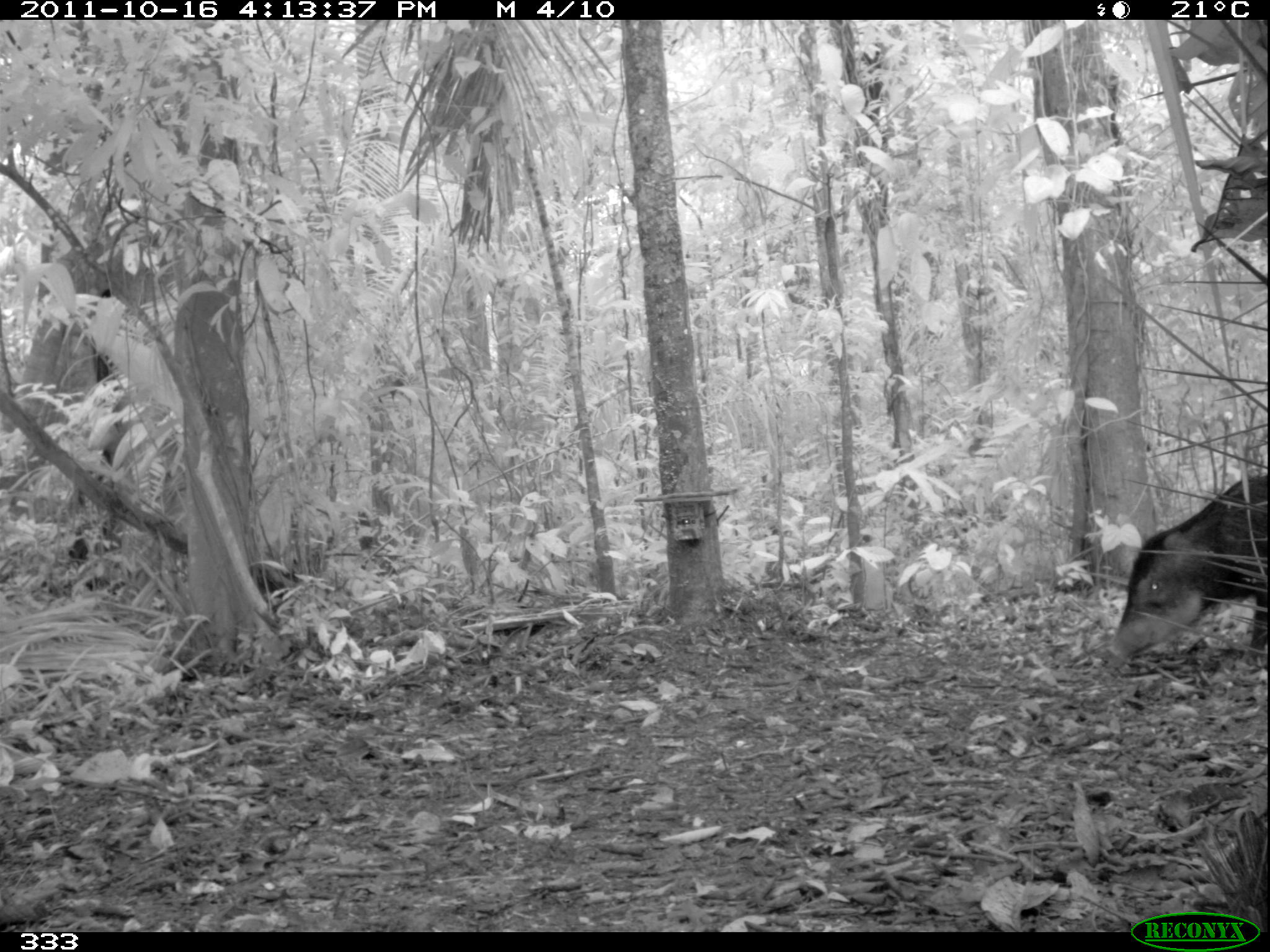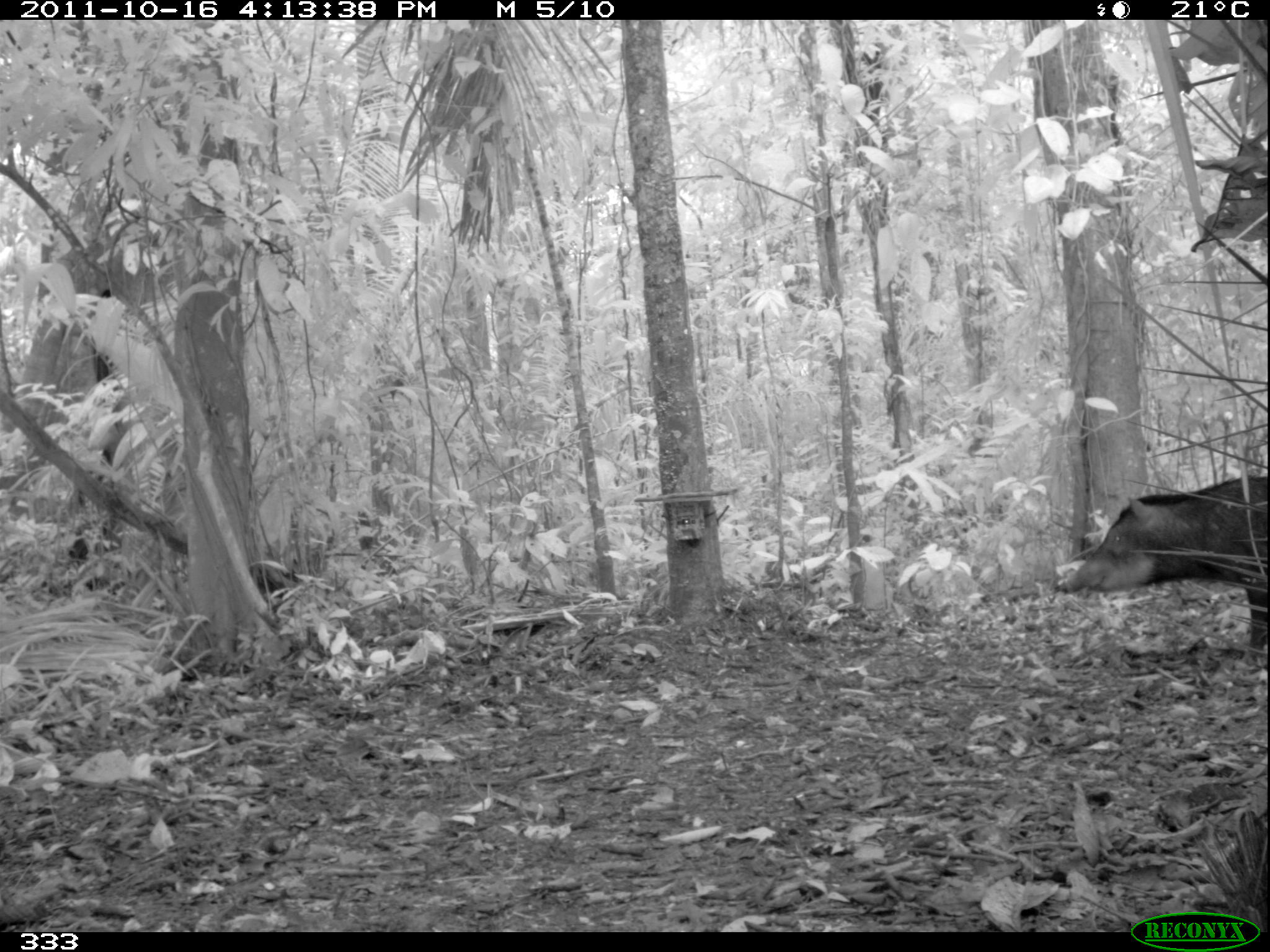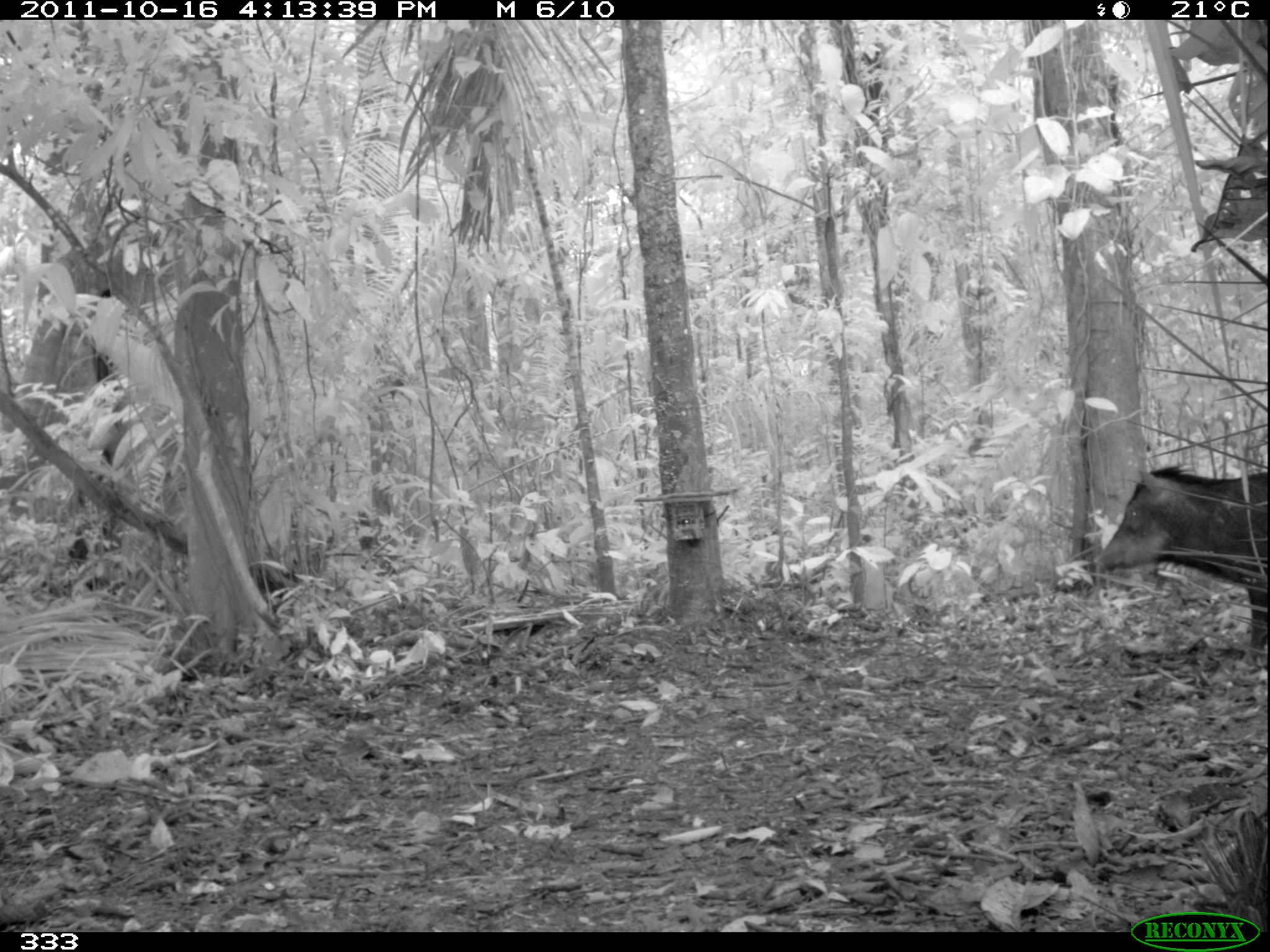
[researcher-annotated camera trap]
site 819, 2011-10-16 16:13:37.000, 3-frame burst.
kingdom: Animalia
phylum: Chordata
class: Mammalia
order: Artiodactyla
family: Tayassuidae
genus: Tayassu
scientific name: Tayassu pecari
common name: white-lipped peccary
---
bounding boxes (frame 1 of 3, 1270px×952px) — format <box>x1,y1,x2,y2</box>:
tayassu pecari: <box>1105,473,1269,672</box>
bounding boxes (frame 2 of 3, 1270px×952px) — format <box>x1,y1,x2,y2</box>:
tayassu pecari: <box>1054,476,1268,649</box>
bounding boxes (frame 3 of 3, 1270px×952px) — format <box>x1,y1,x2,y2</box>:
tayassu pecari: <box>1100,464,1269,652</box>